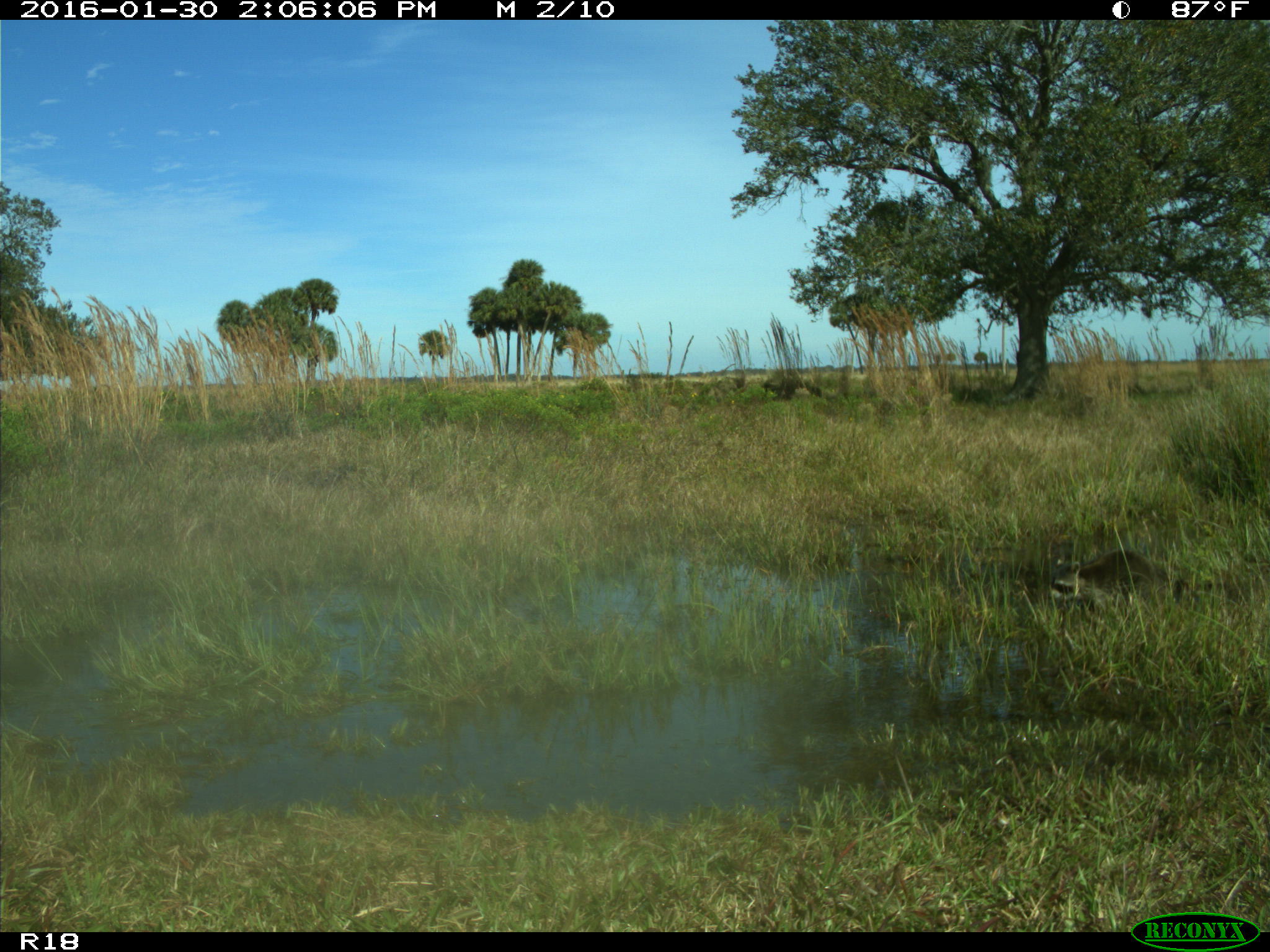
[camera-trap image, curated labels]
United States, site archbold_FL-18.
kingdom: Animalia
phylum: Chordata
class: Mammalia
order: Carnivora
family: Procyonidae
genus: Procyon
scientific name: Procyon lotor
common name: common raccoon